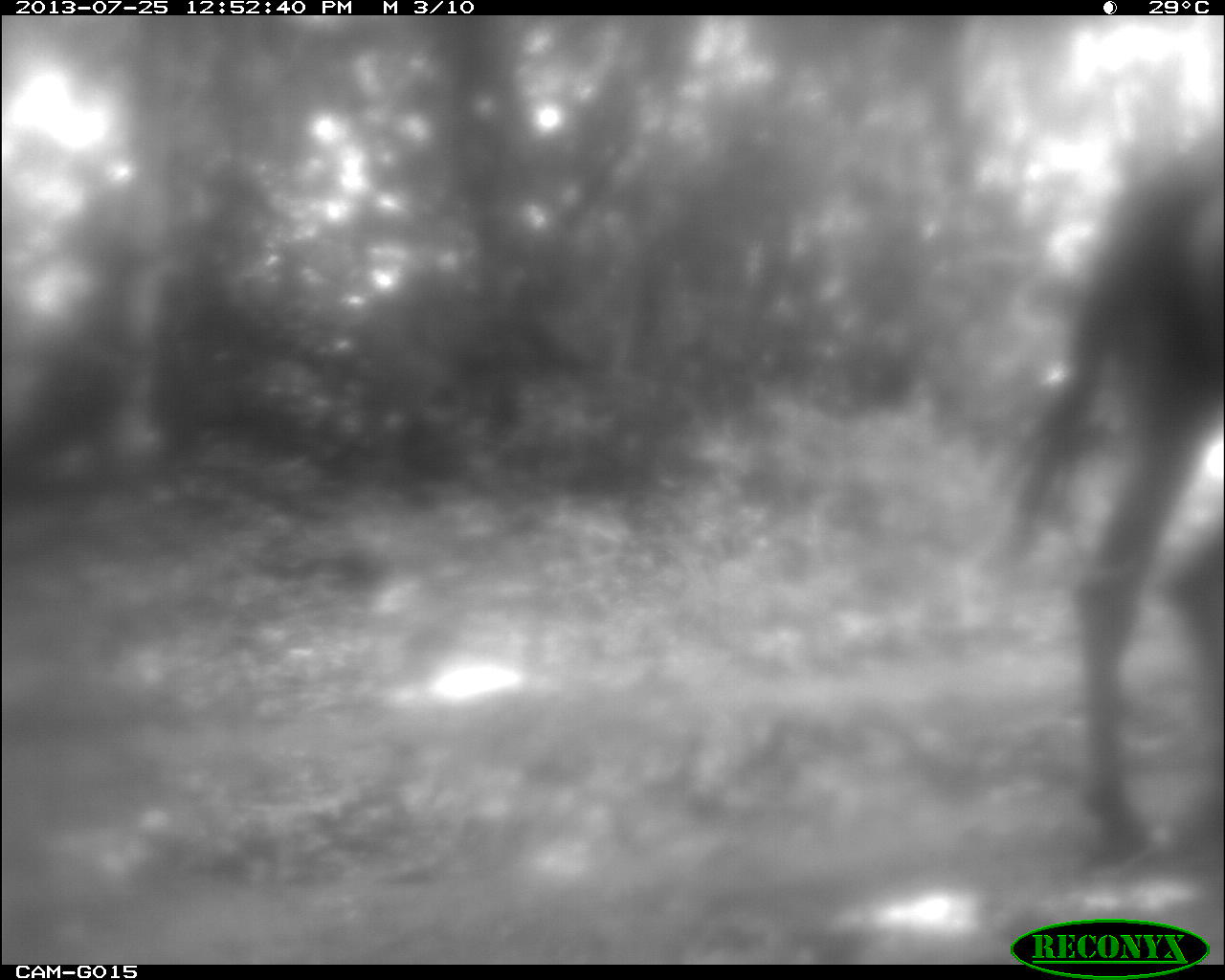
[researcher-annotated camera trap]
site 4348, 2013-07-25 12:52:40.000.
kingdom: Animalia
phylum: Chordata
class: Mammalia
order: Perissodactyla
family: Equidae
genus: Equus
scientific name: Equus ferus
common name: wild horse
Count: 1.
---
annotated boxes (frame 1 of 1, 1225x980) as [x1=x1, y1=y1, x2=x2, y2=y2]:
equus ferus: [x1=997, y1=133, x2=1222, y2=868]